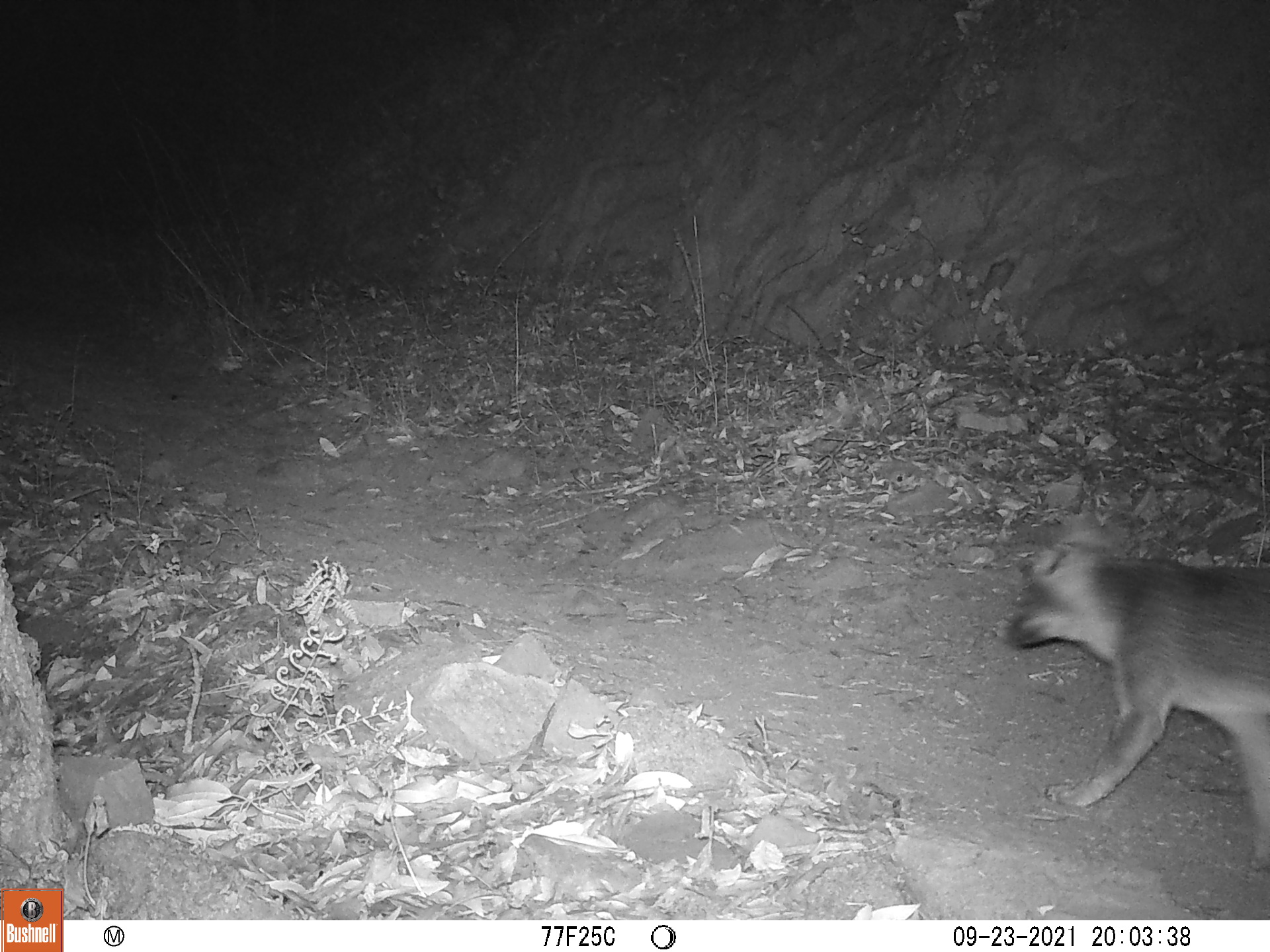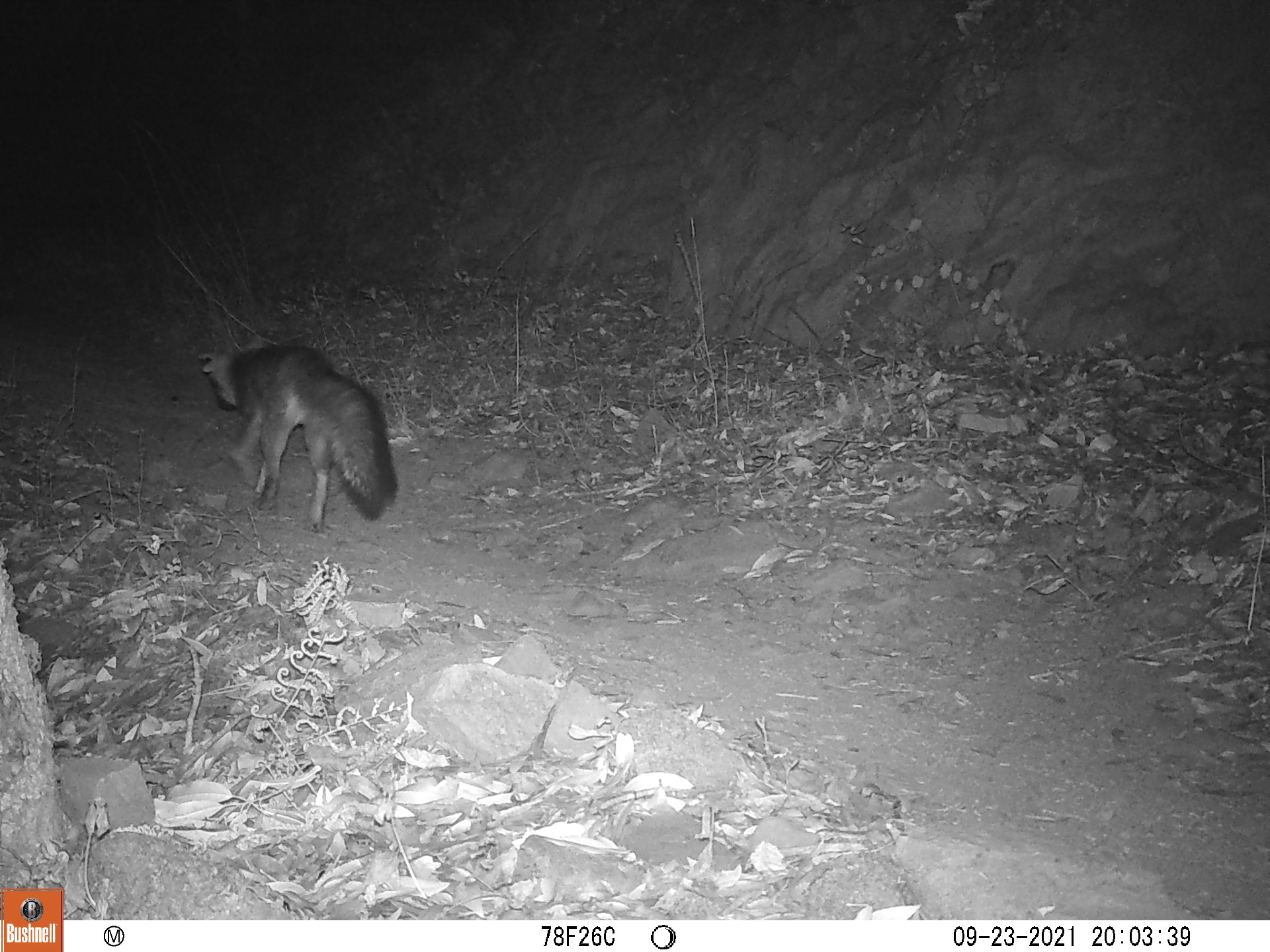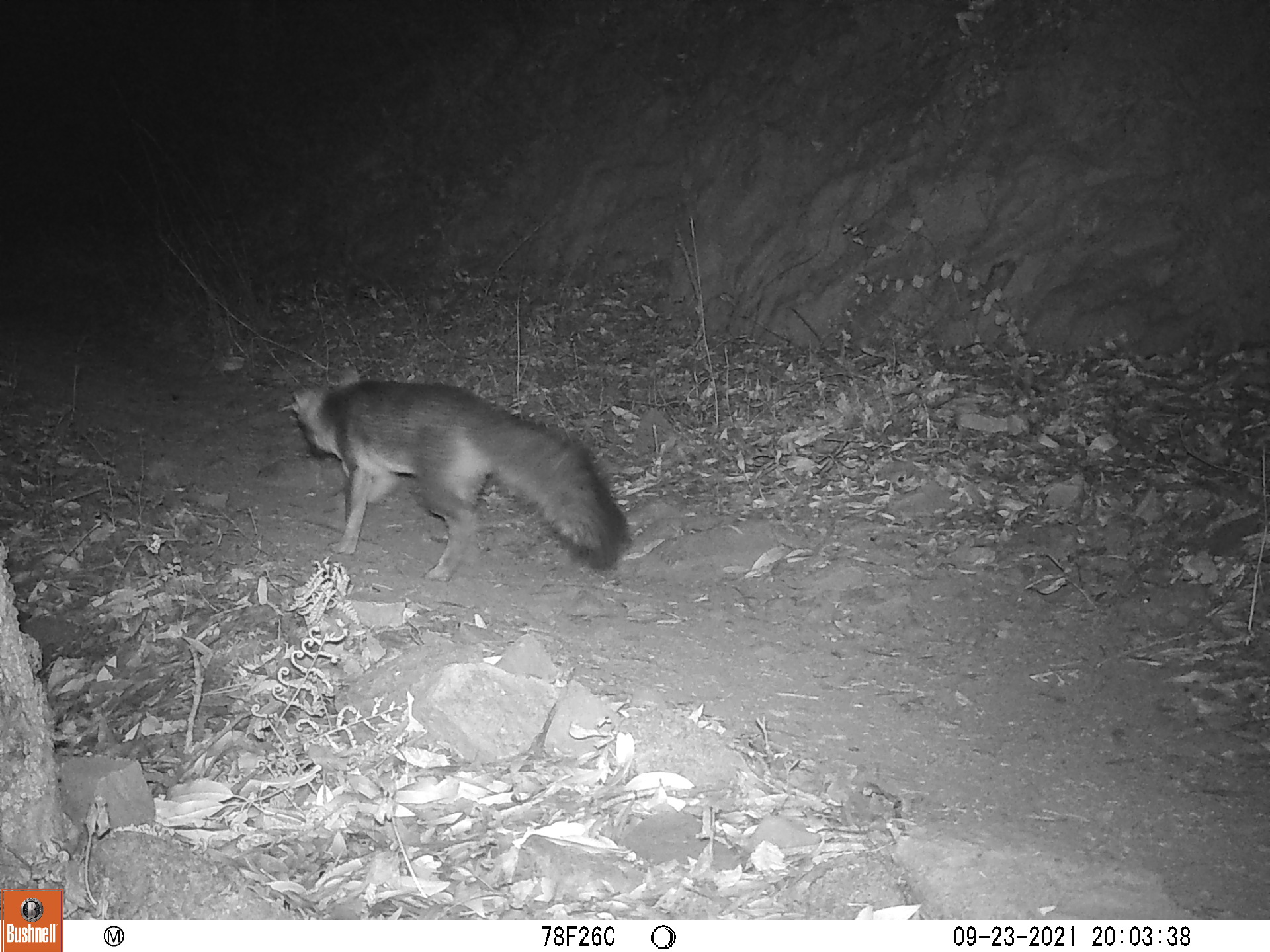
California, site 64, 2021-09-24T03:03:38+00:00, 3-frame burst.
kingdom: Animalia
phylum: Chordata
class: Mammalia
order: Carnivora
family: Canidae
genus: Urocyon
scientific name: Urocyon cinereoargenteus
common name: gray fox